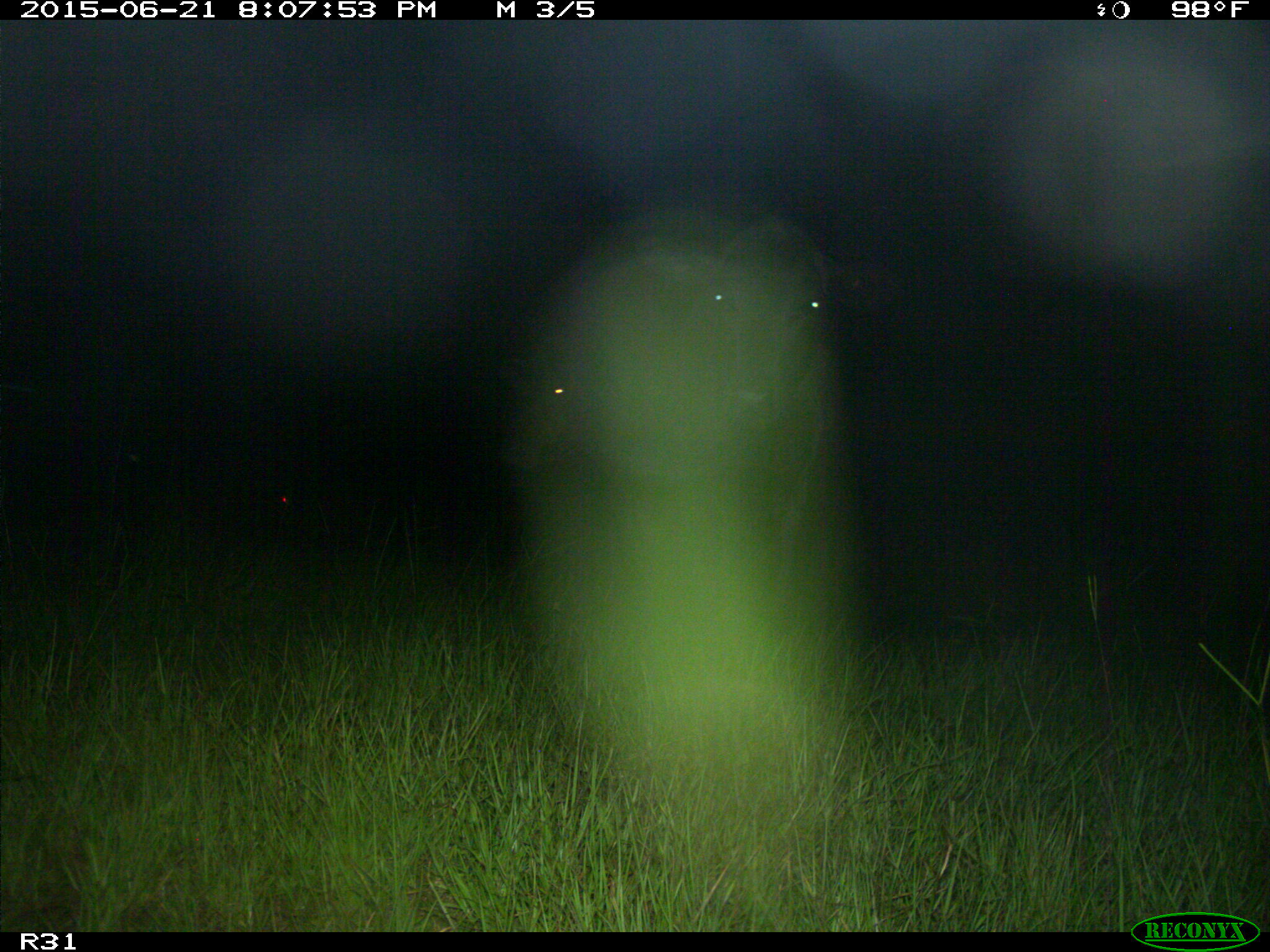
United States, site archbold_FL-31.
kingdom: Animalia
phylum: Chordata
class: Mammalia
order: Artiodactyla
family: Bovidae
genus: Bos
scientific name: Bos taurus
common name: domestic cow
Bos taurus (domestic cow).